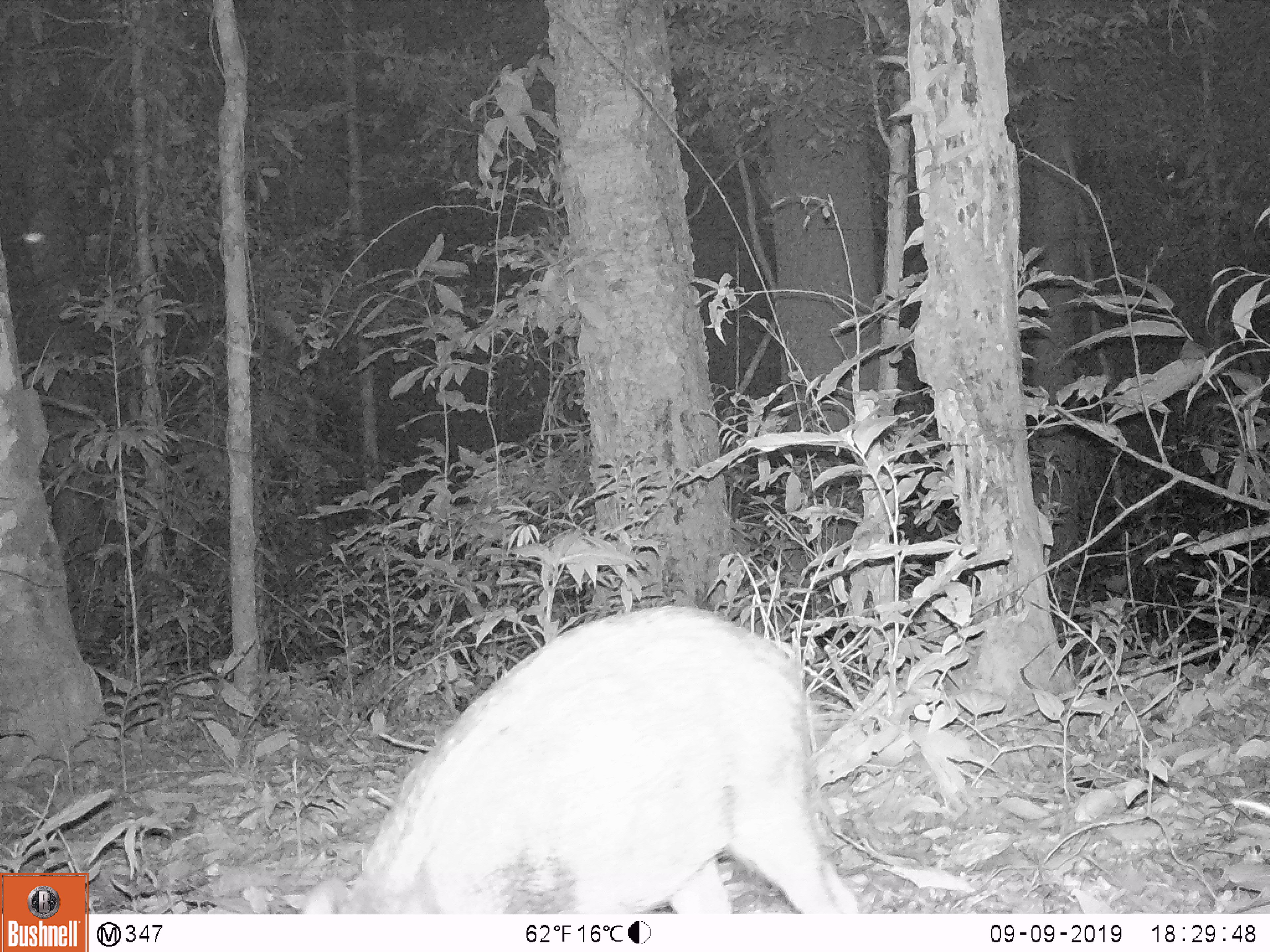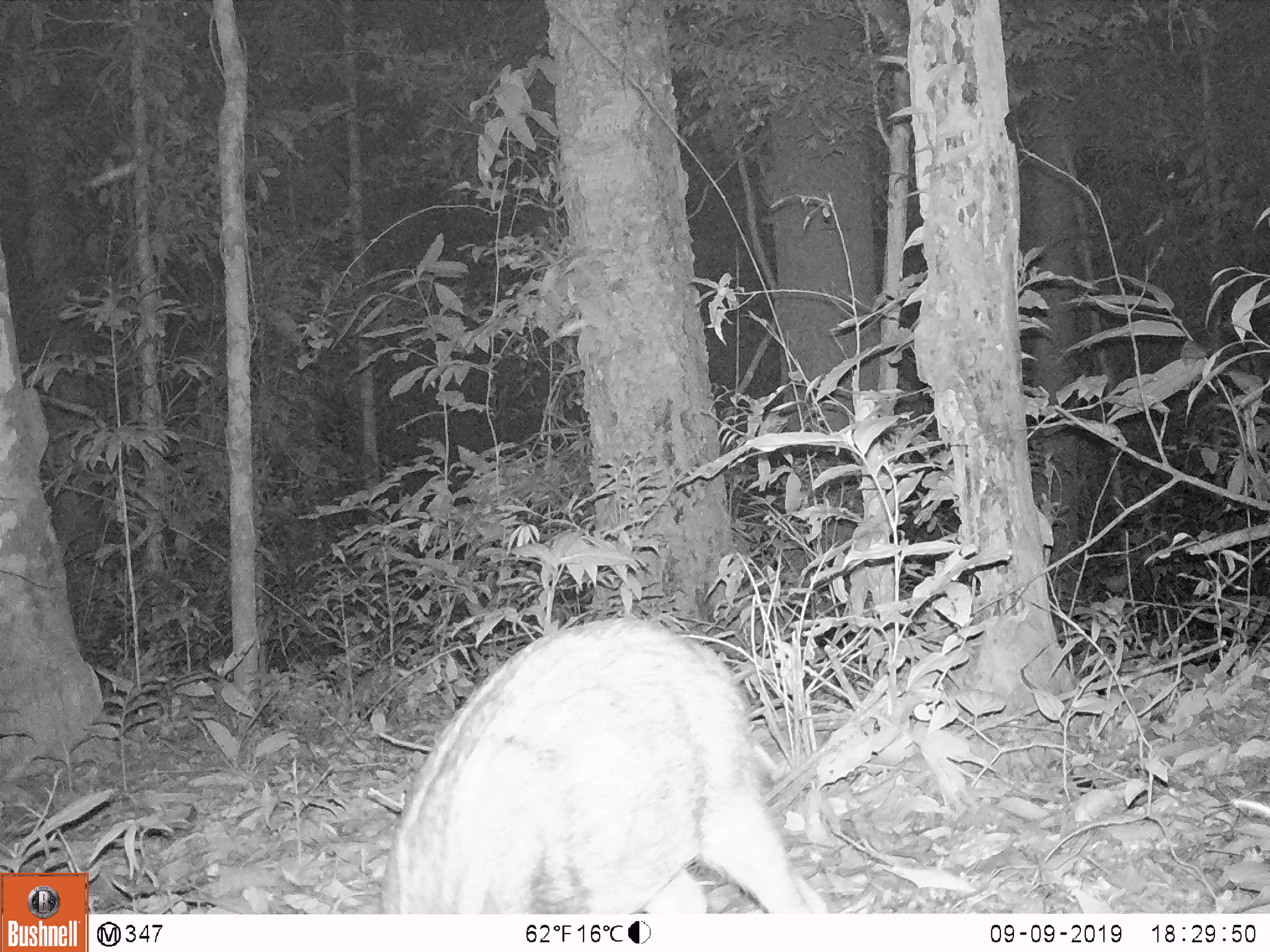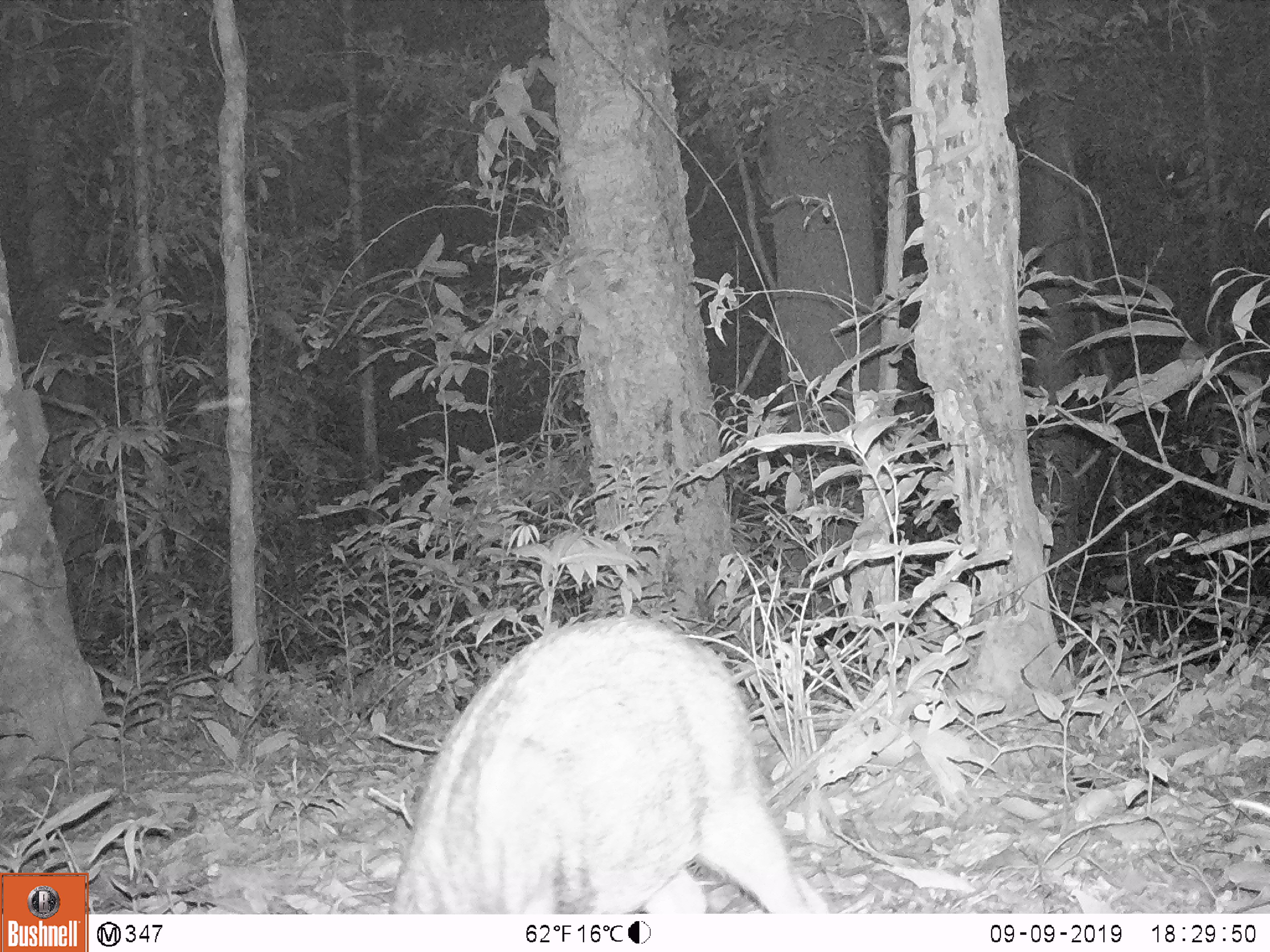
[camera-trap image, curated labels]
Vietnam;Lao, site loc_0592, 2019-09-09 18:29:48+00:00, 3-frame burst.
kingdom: Animalia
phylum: Chordata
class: Mammalia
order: Artiodactyla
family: Suidae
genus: Sus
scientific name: Sus scrofa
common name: eurasian wild pig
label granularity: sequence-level